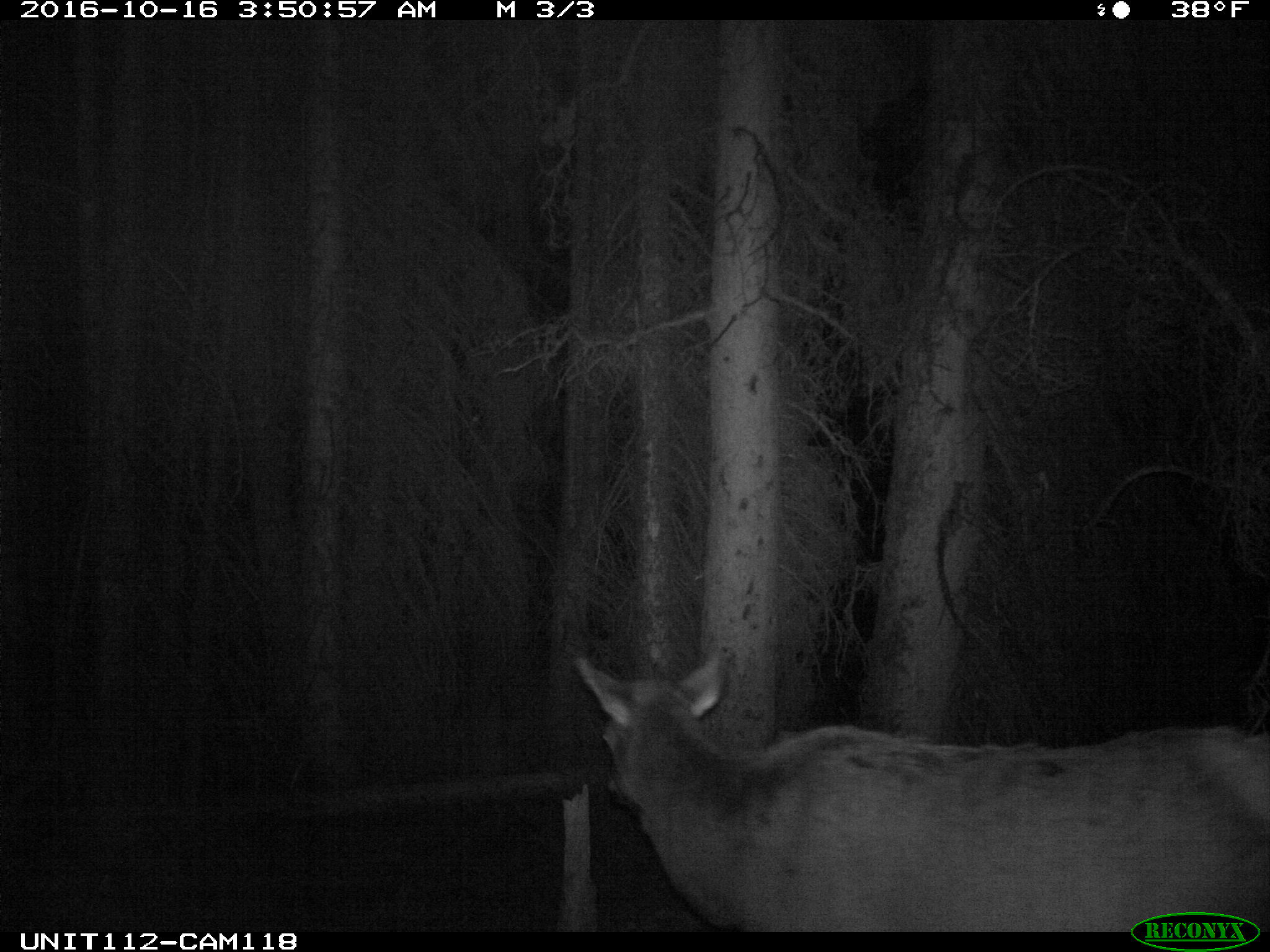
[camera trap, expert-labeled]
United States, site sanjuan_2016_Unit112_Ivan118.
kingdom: Animalia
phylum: Chordata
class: Mammalia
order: Artiodactyla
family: Cervidae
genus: Cervus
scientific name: Cervus elaphus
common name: red deer